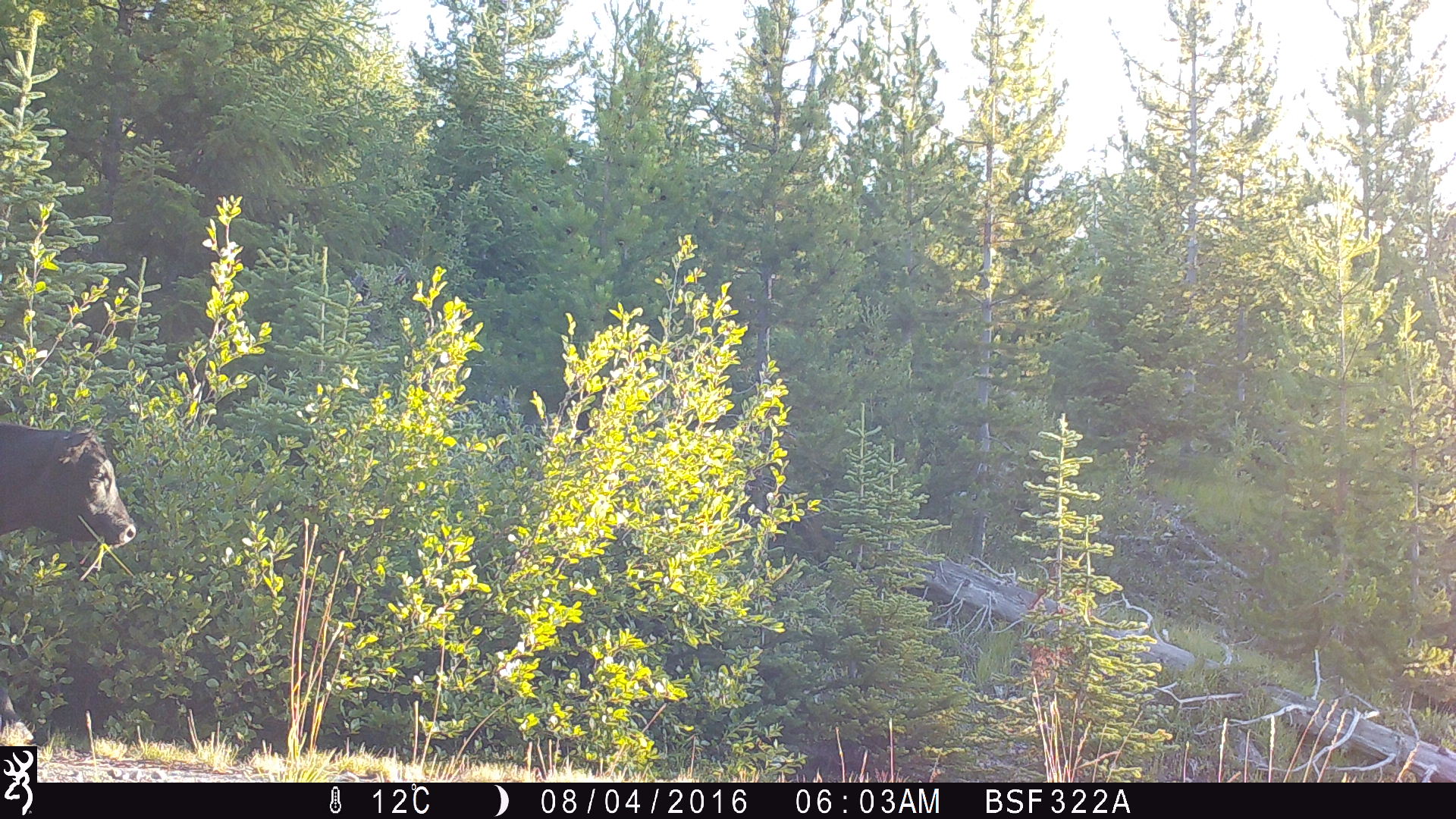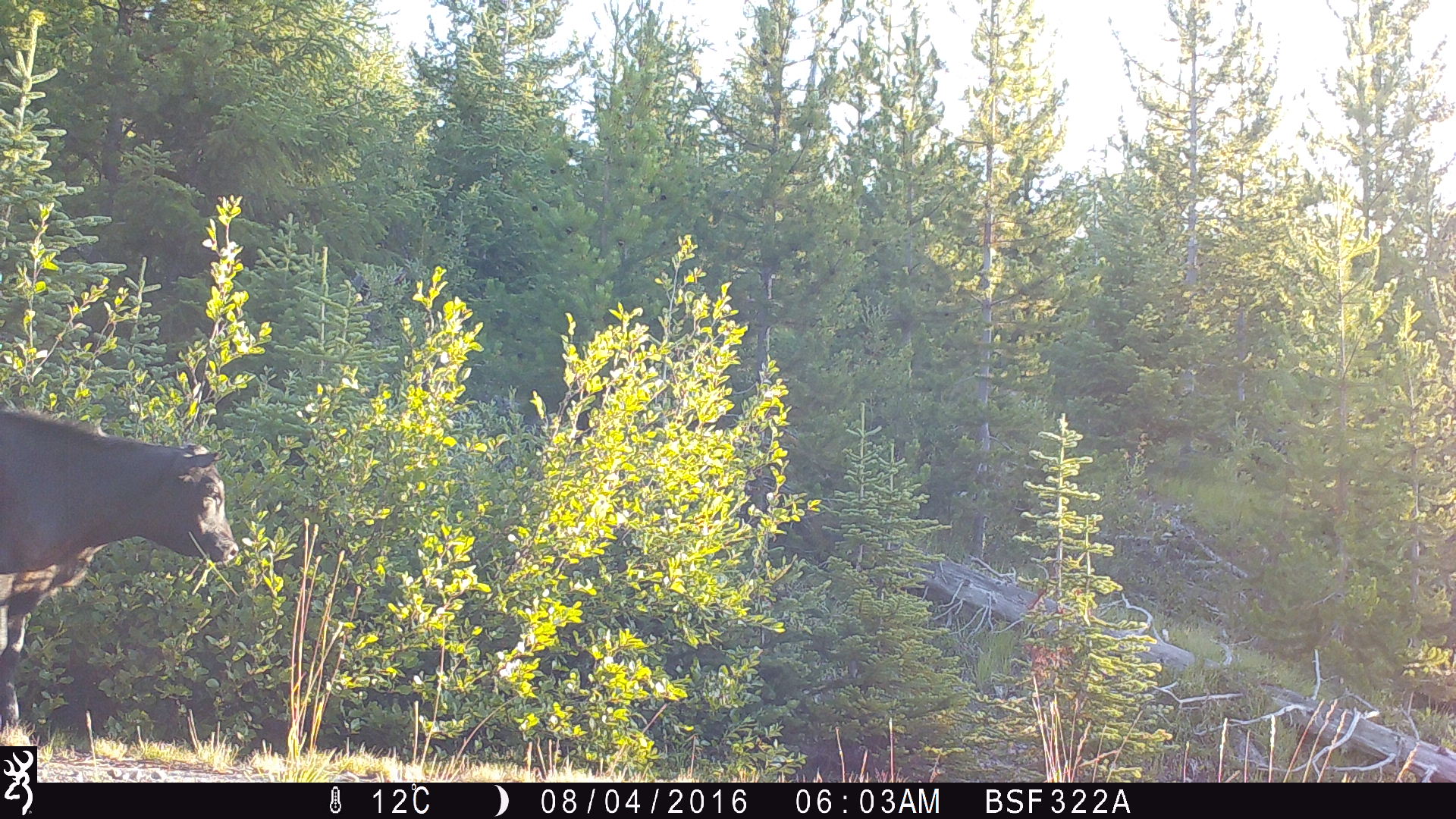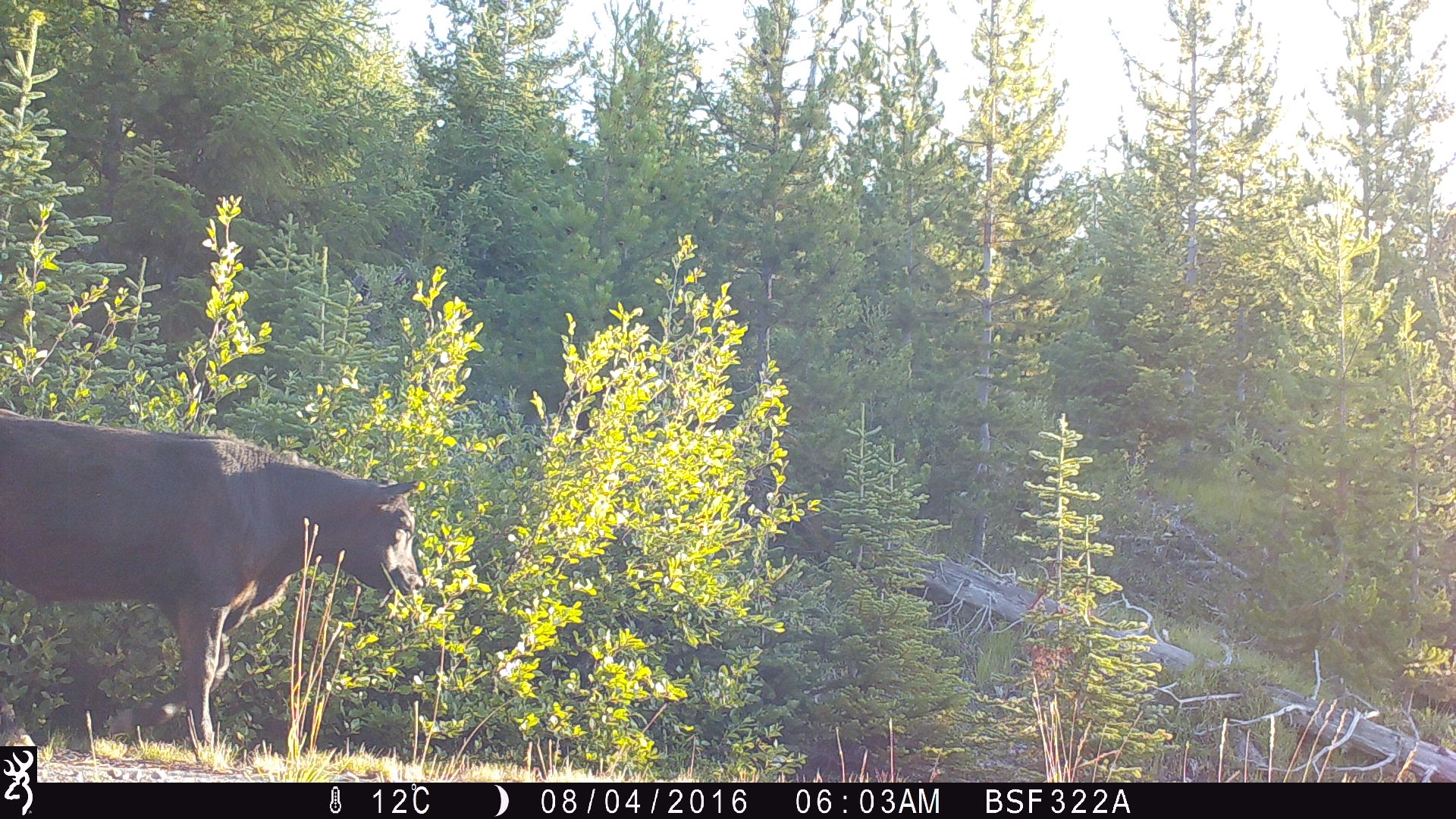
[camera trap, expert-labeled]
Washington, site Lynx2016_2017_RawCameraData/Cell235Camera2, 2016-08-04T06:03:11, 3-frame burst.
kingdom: Animalia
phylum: Chordata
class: Mammalia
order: Artiodactyla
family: Bovidae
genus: Bos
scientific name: Bos taurus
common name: domestic cattle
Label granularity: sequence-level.